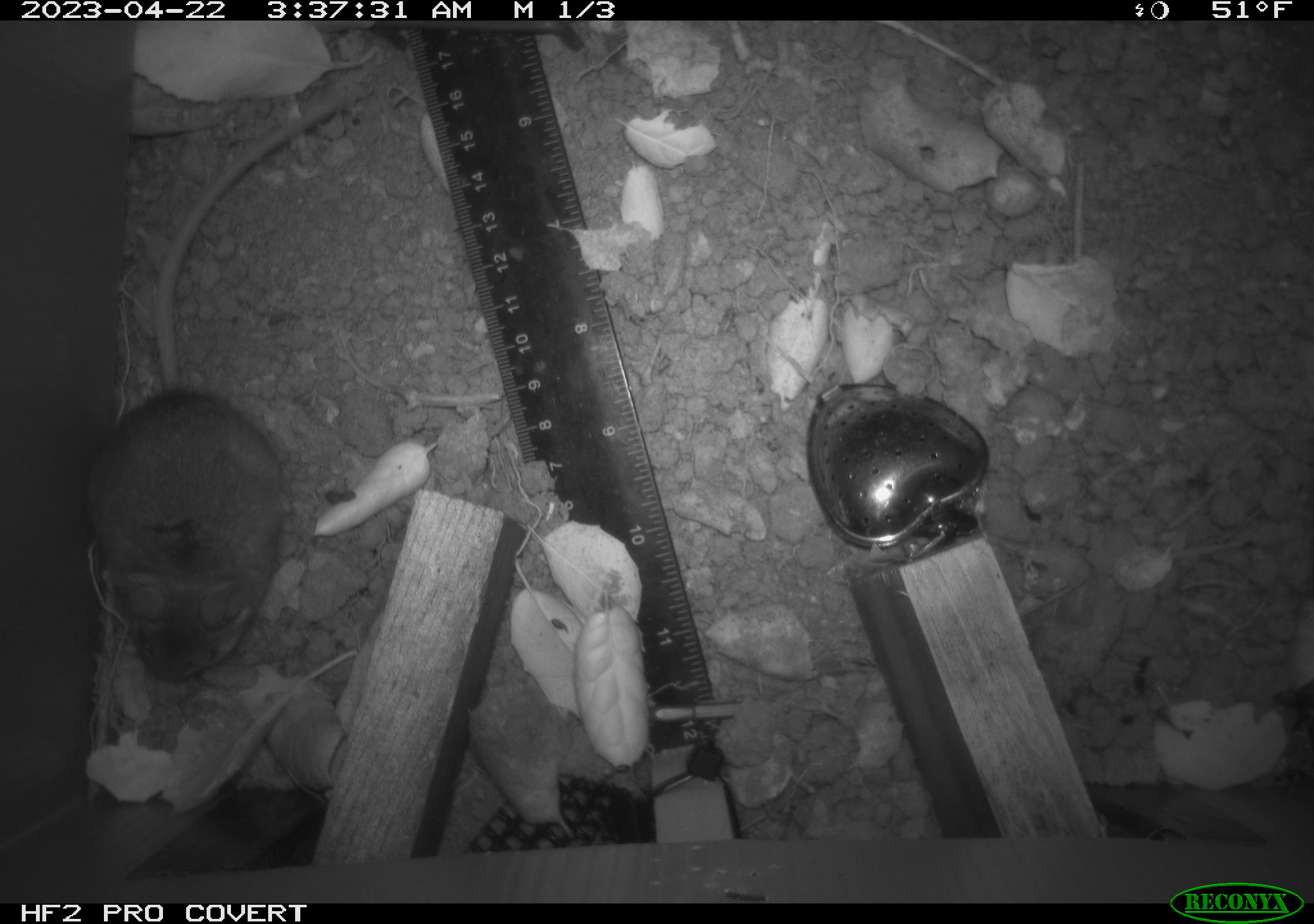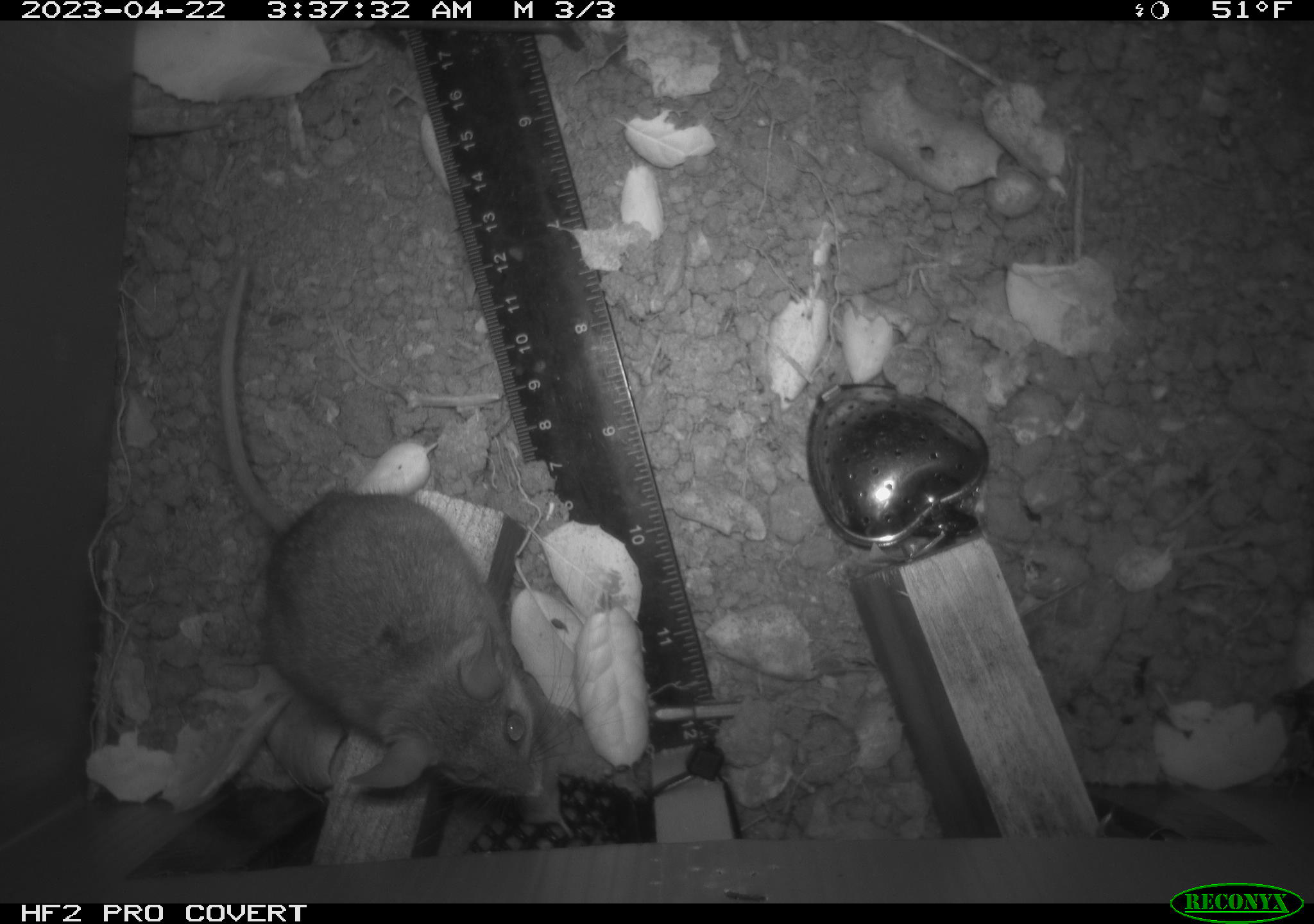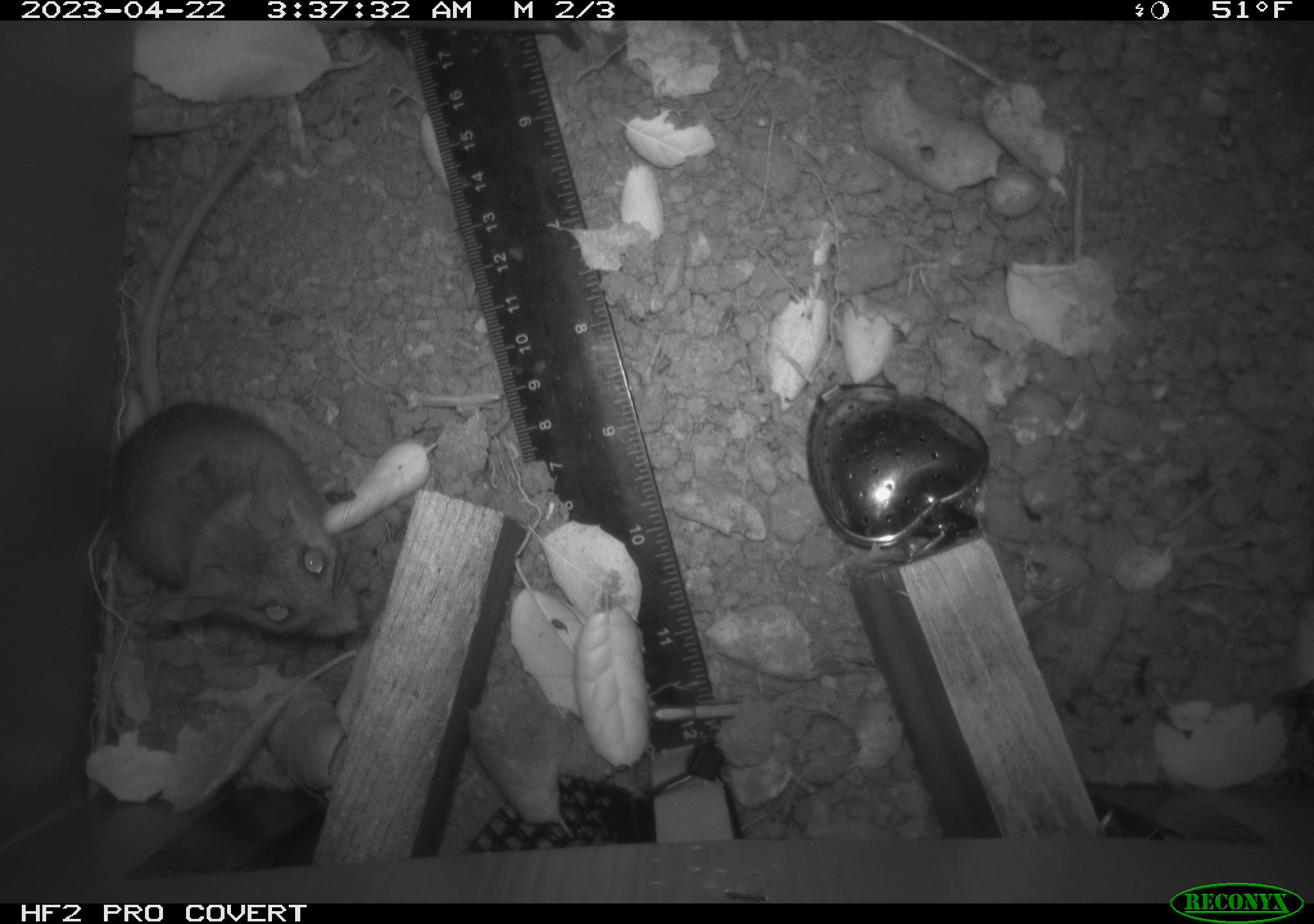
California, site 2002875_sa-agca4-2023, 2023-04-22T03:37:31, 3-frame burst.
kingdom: Animalia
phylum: Chordata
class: Mammalia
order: Rodentia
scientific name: Rodentia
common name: mouse species